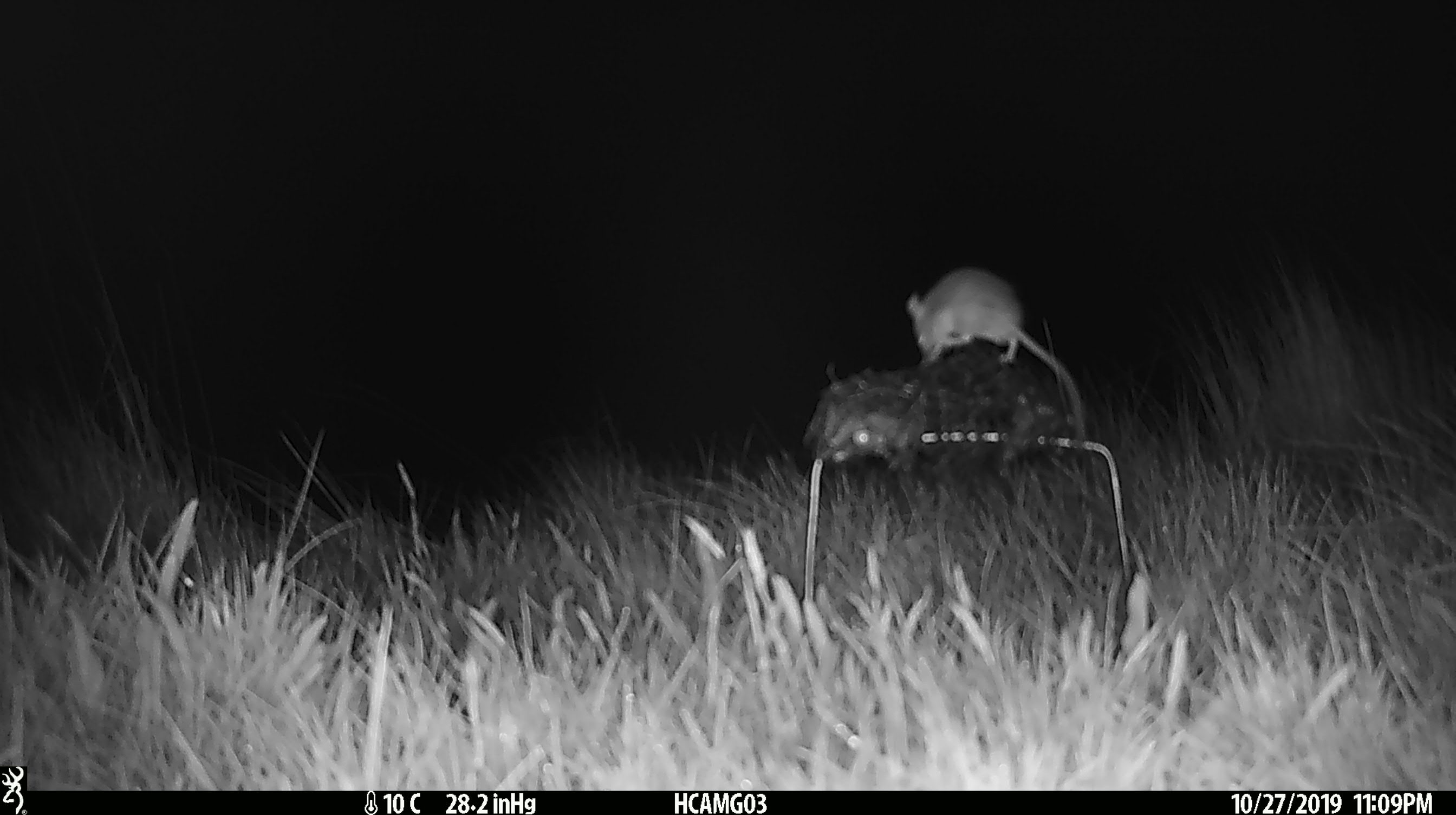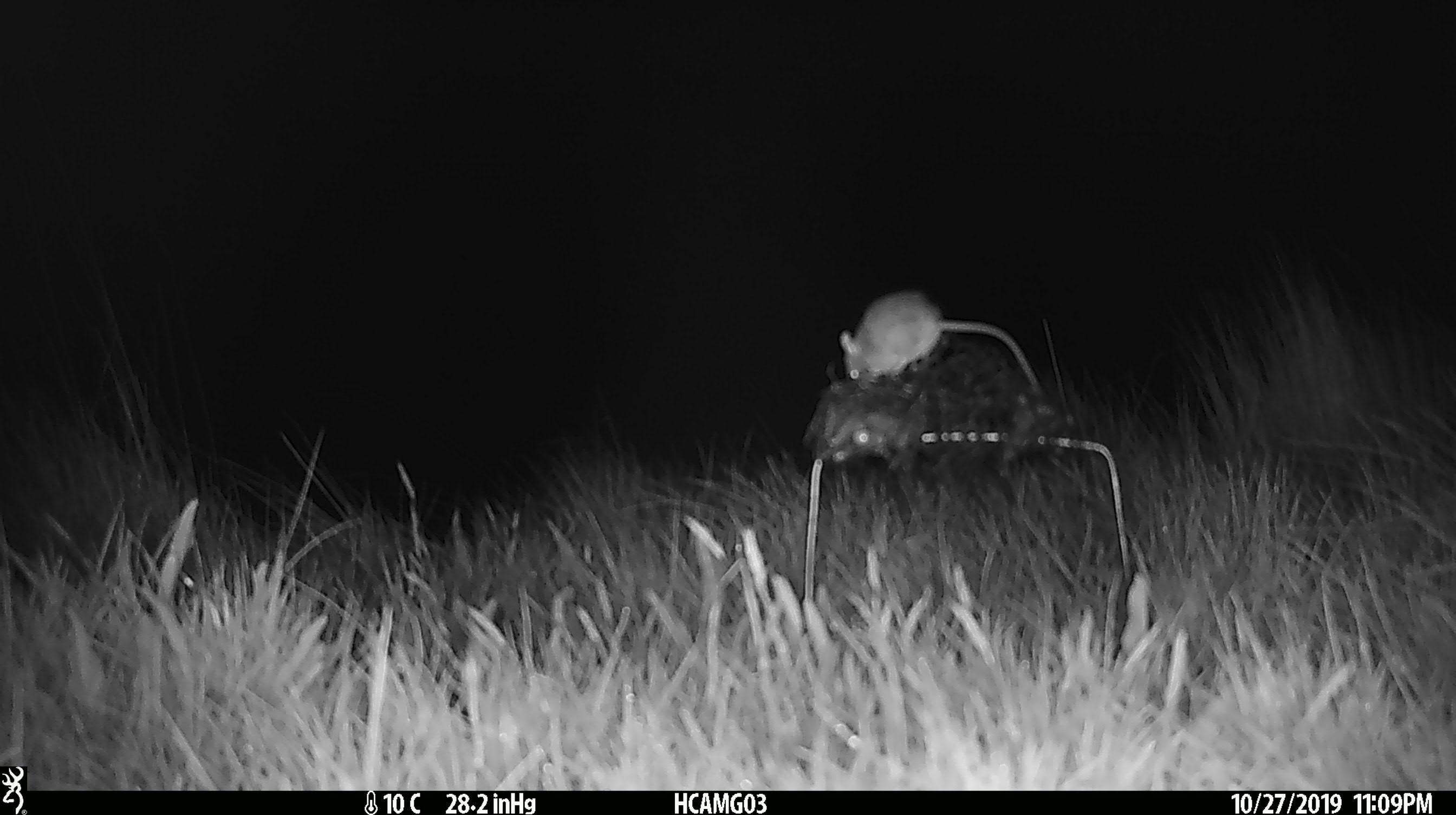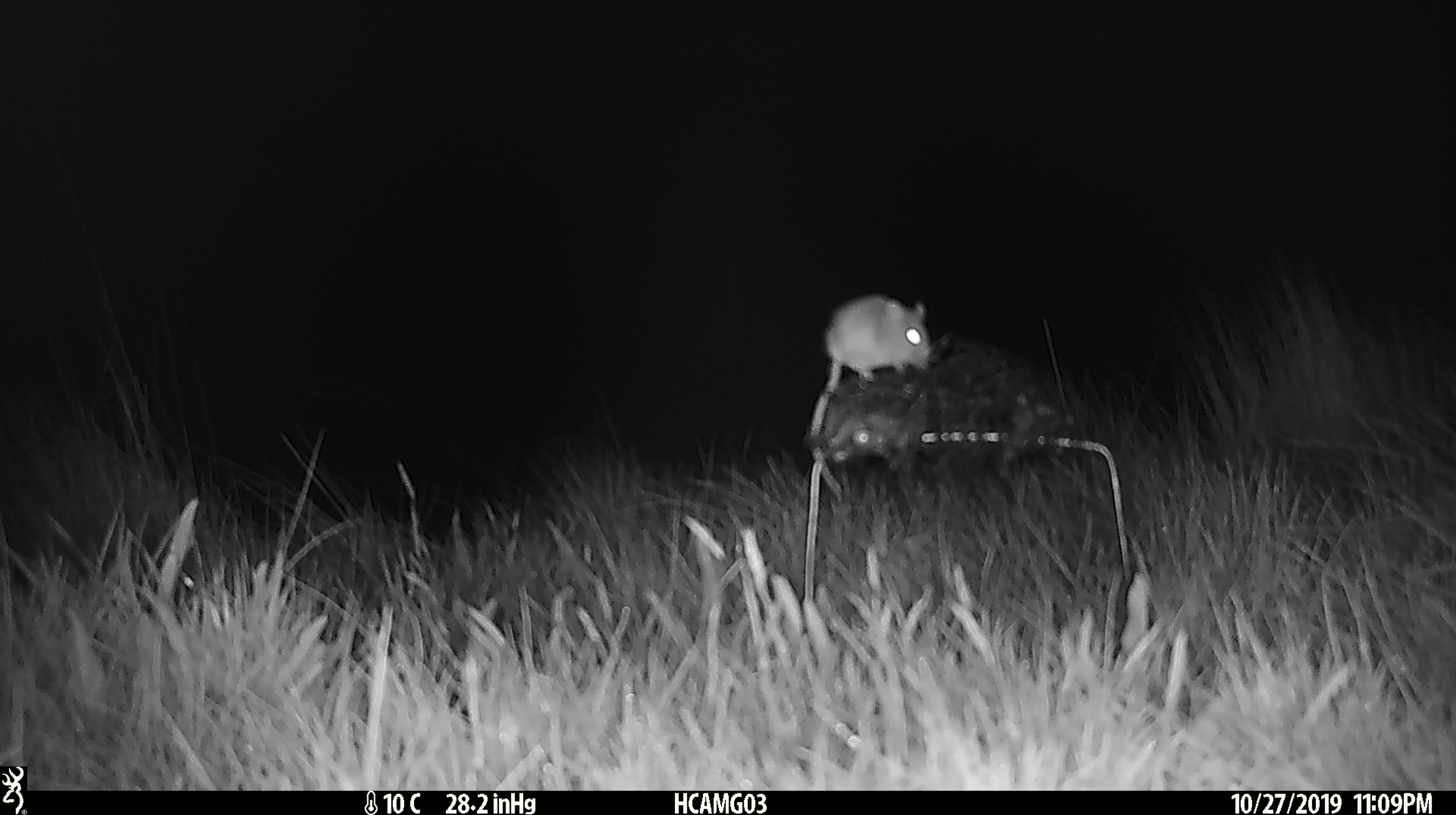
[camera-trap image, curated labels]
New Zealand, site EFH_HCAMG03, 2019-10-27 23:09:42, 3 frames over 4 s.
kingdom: Animalia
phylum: Chordata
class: Mammalia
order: Rodentia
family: Muridae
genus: Mus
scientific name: Mus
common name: mouse